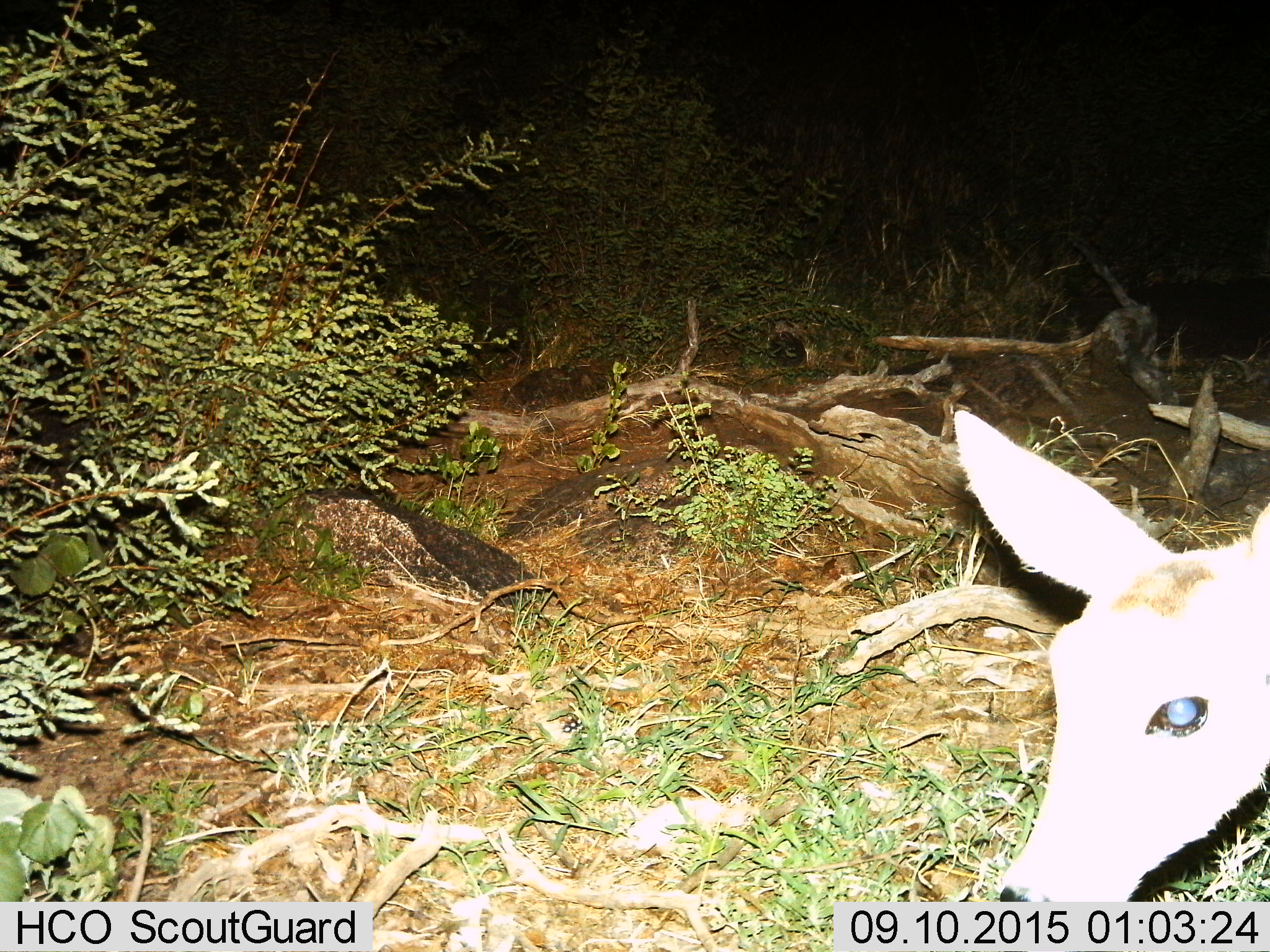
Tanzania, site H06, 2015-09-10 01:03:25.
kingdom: Animalia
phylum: Chordata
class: Mammalia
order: Artiodactyla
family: Bovidae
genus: Redunca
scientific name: Redunca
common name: reedbuck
Reedbuck (Redunca), count 1. Behavior (volunteer vote fractions): standing 50%, resting 0%, moving 17%, interacting 0%. Young present (vote fraction): 0%. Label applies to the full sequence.